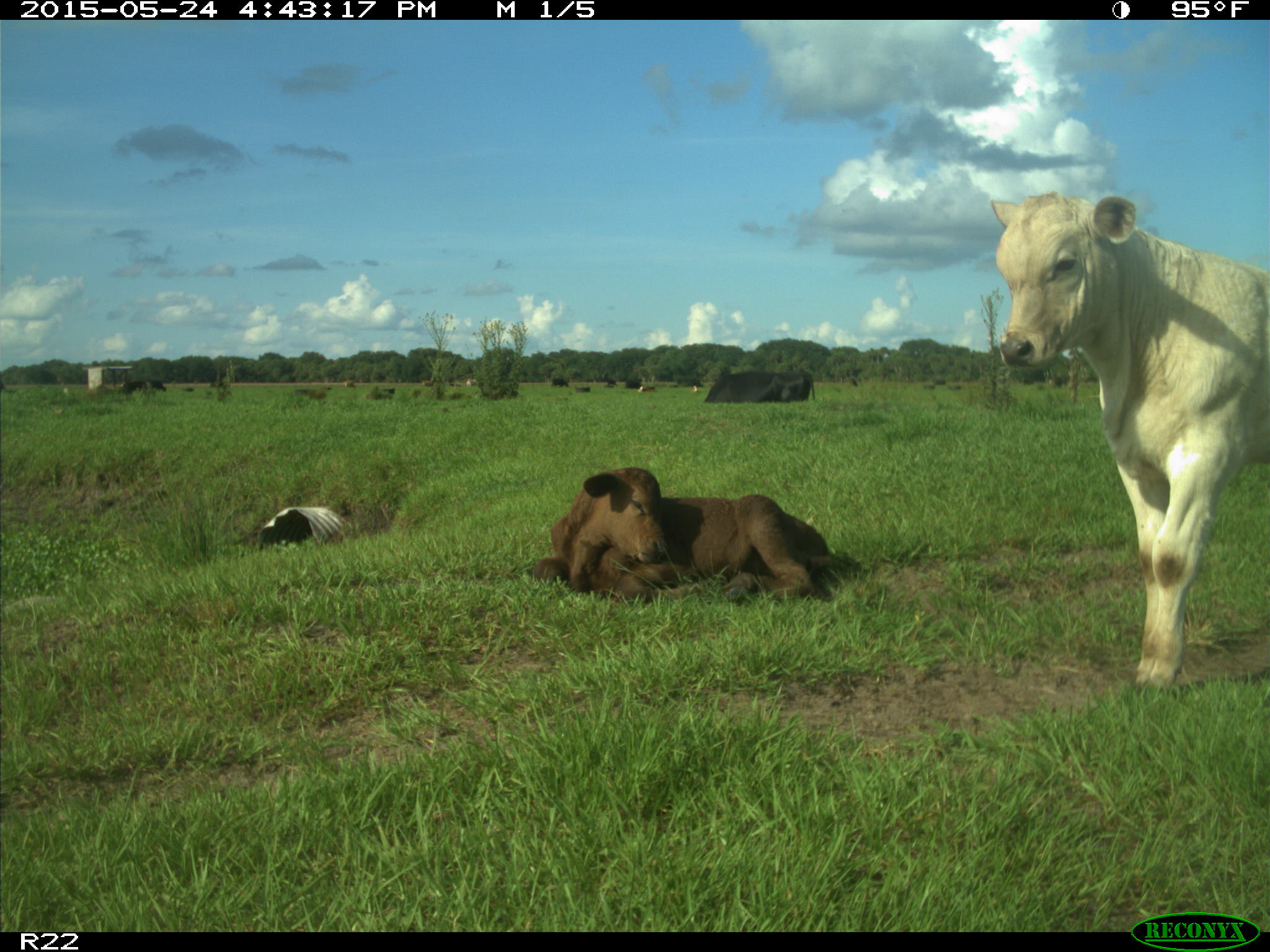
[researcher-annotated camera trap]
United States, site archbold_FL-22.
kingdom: Animalia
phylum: Chordata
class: Mammalia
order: Artiodactyla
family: Bovidae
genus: Bos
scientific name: Bos taurus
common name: domestic cow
Bos taurus (domestic cow).